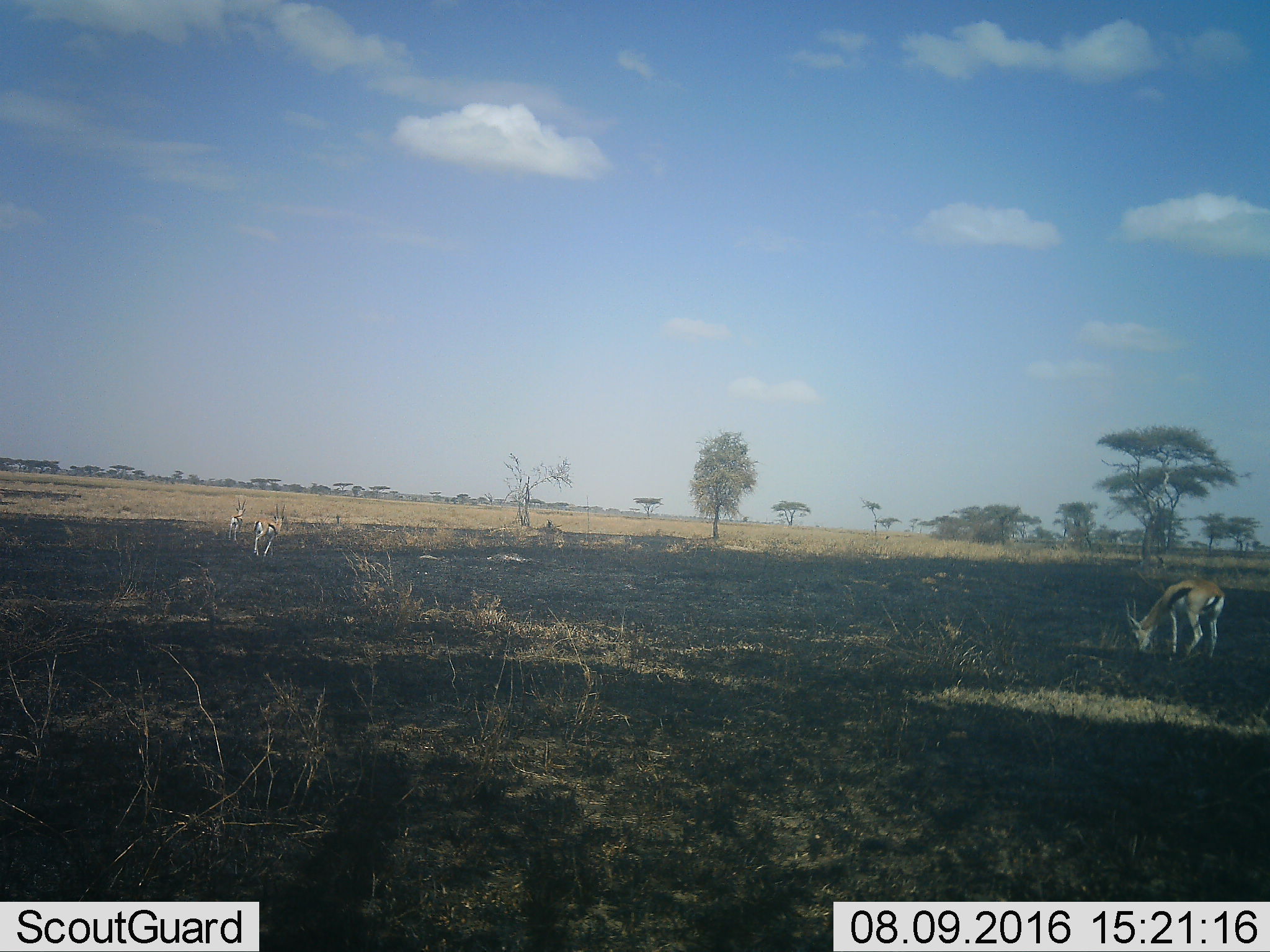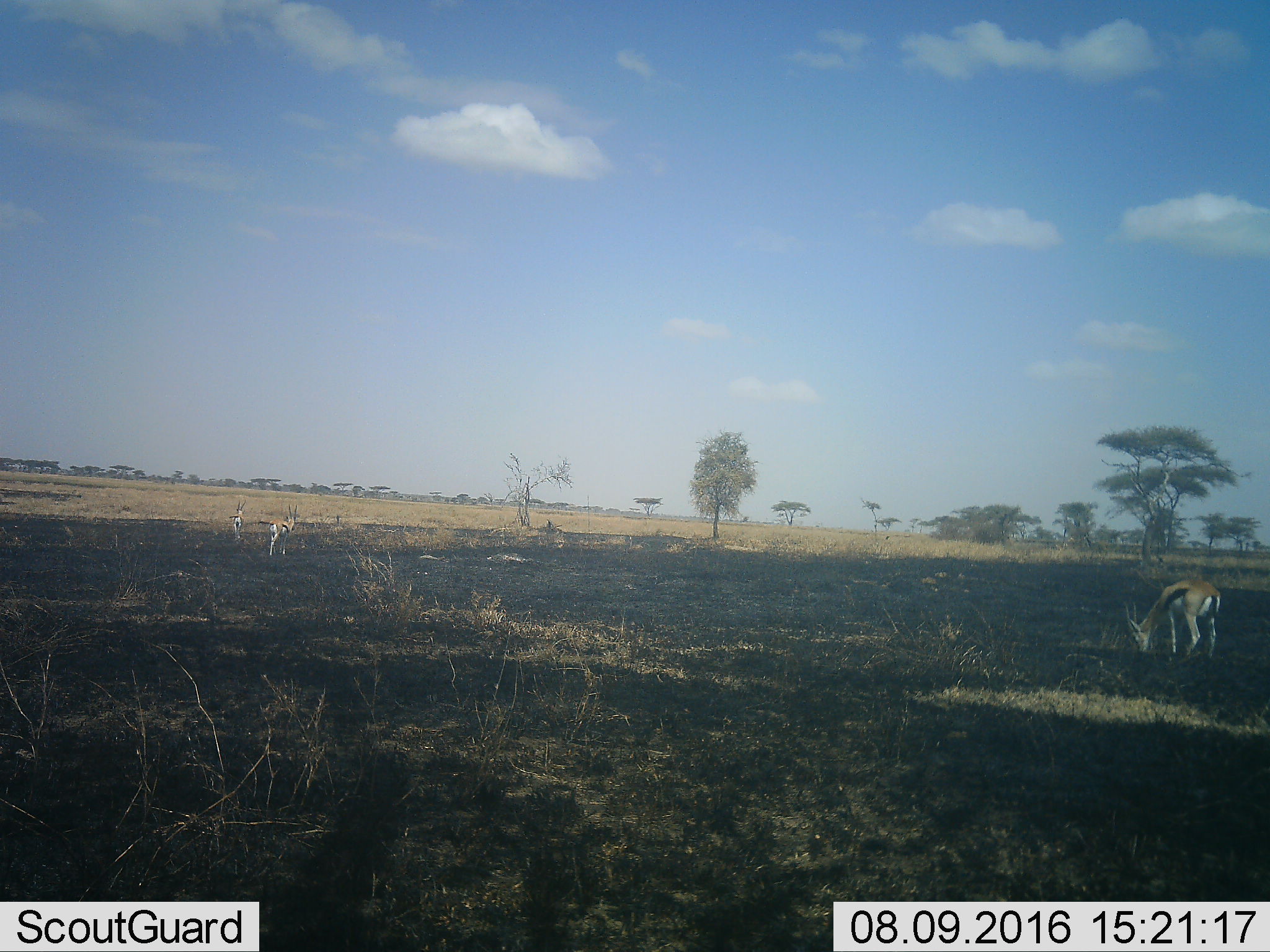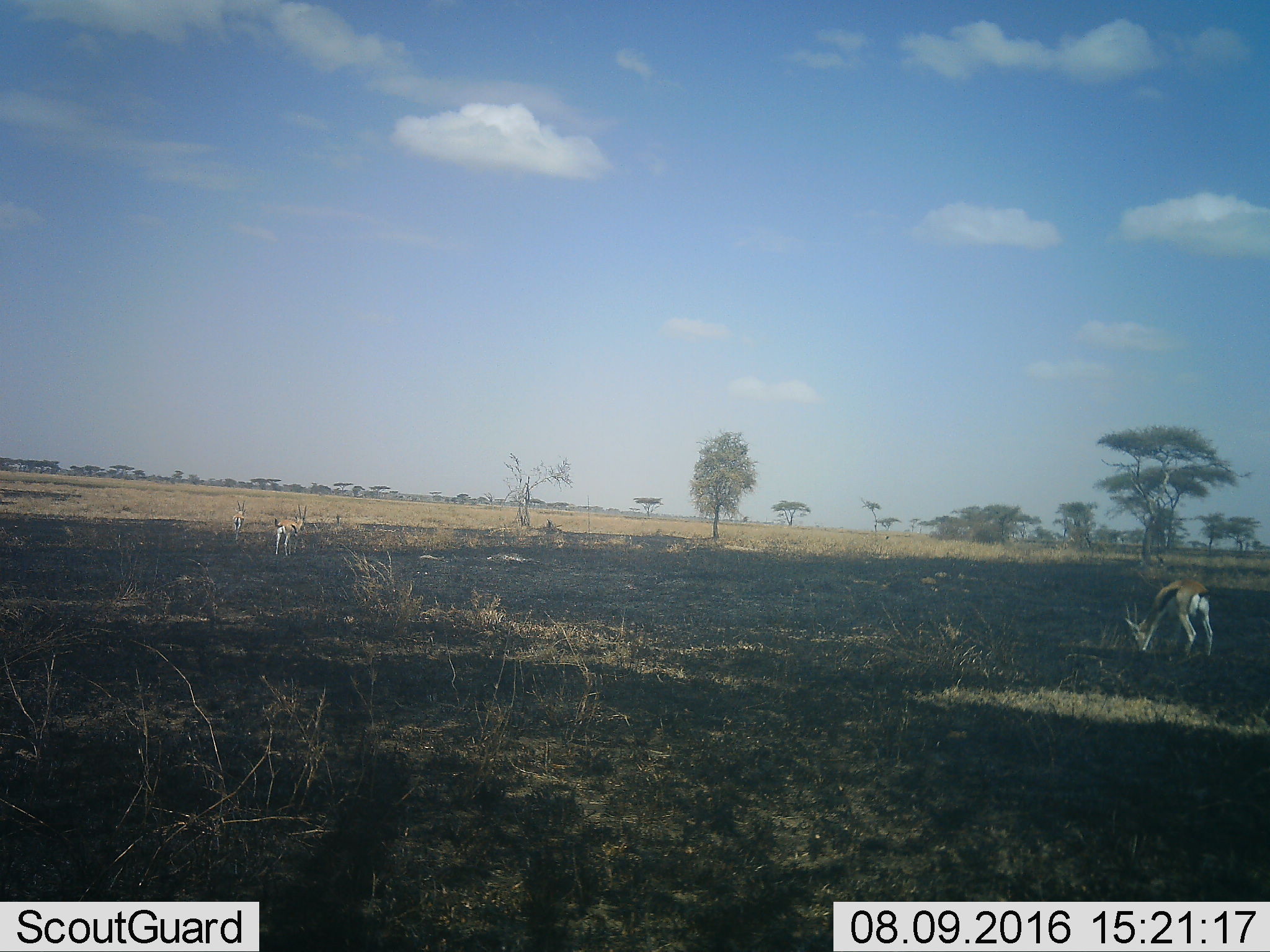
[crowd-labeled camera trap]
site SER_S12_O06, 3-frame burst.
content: unidentified animal